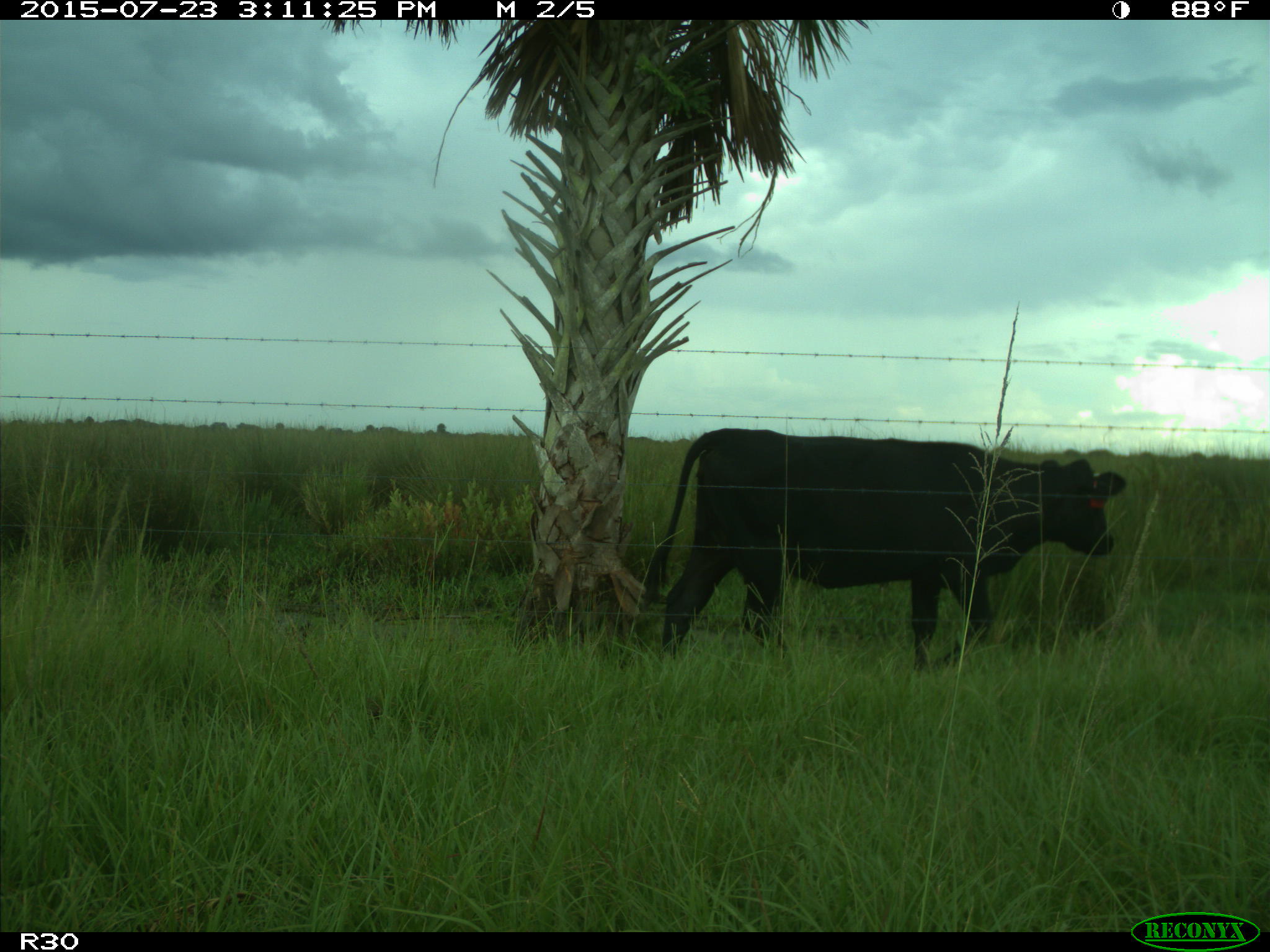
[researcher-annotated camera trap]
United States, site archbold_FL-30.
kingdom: Animalia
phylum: Chordata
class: Mammalia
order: Artiodactyla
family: Bovidae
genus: Bos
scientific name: Bos taurus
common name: domestic cow